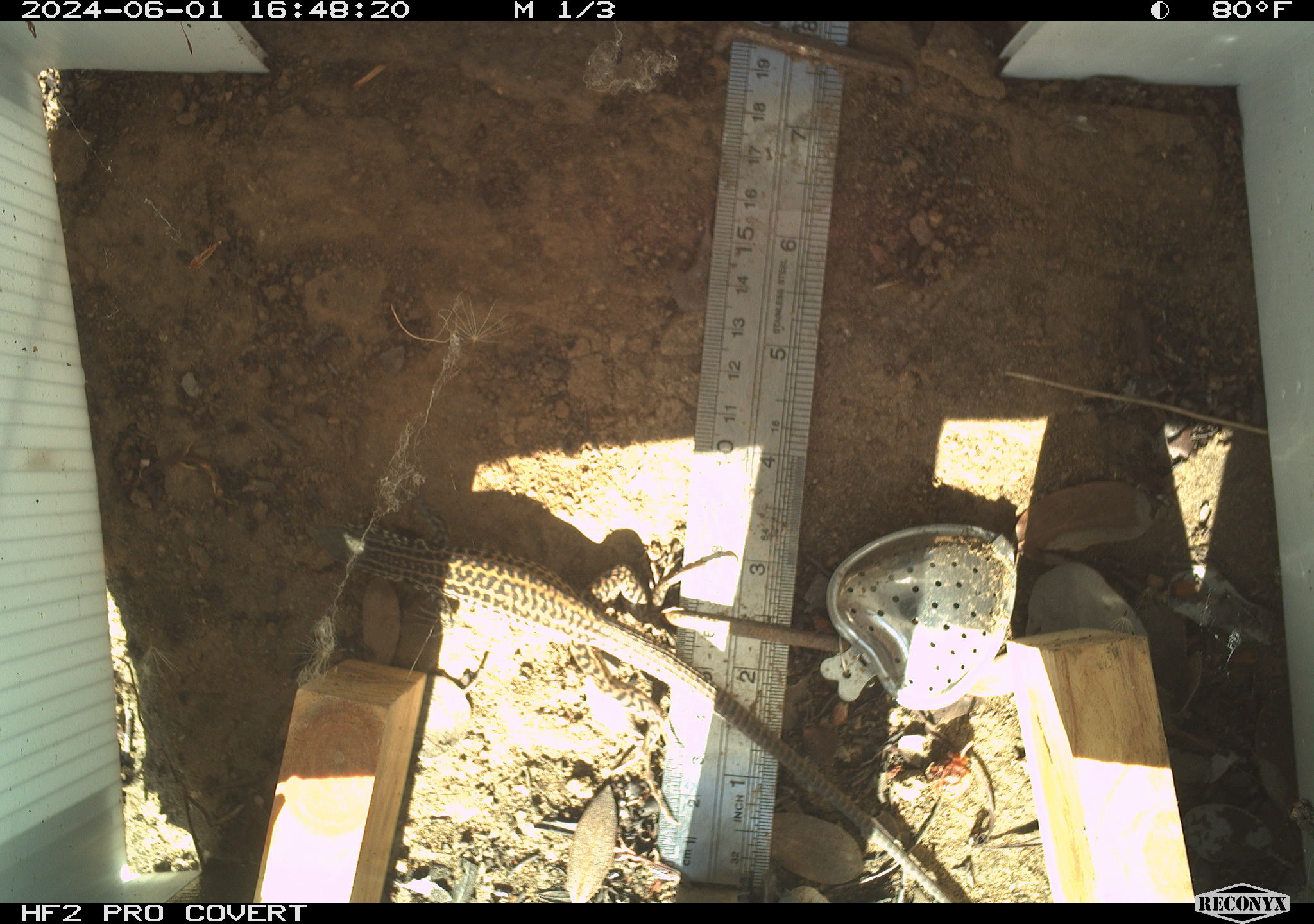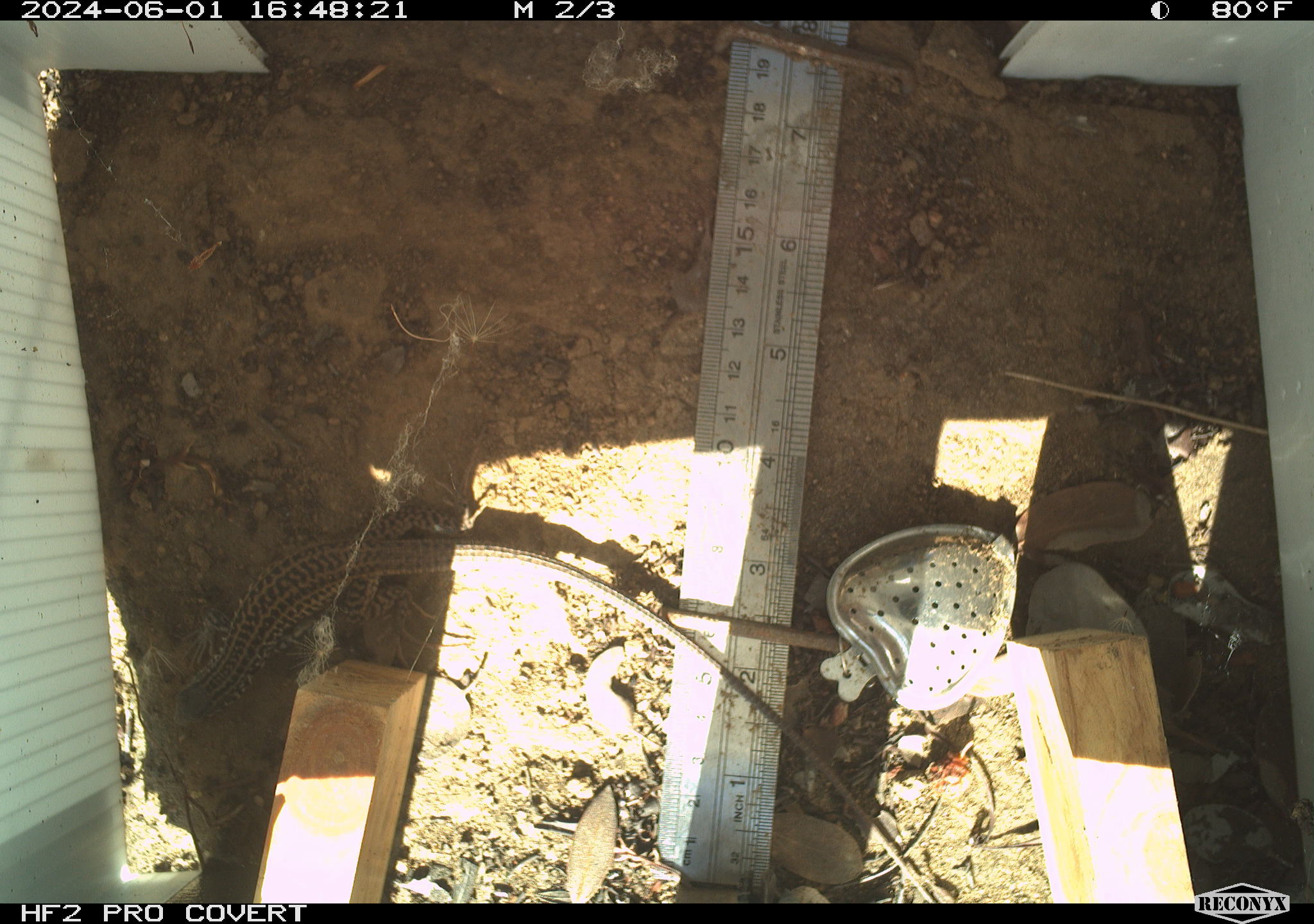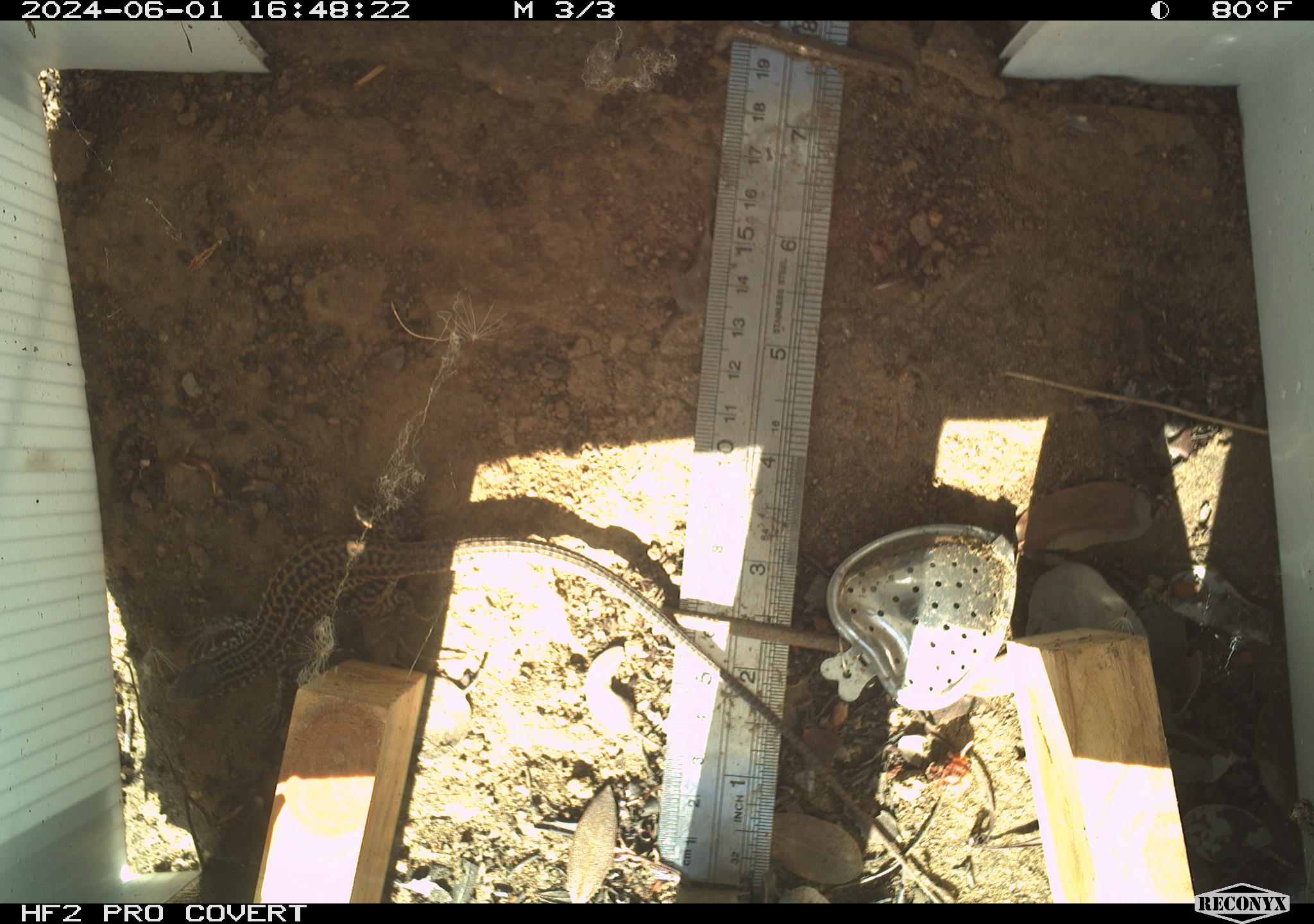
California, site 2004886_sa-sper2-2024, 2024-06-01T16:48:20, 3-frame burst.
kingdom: Animalia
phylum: Chordata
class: Reptilia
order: Squamata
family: Teiidae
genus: Aspidoscelis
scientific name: Aspidoscelis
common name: whiptail lizards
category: aspidoscelis species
Aspidoscelis species (whiptail lizards) (Aspidoscelis).